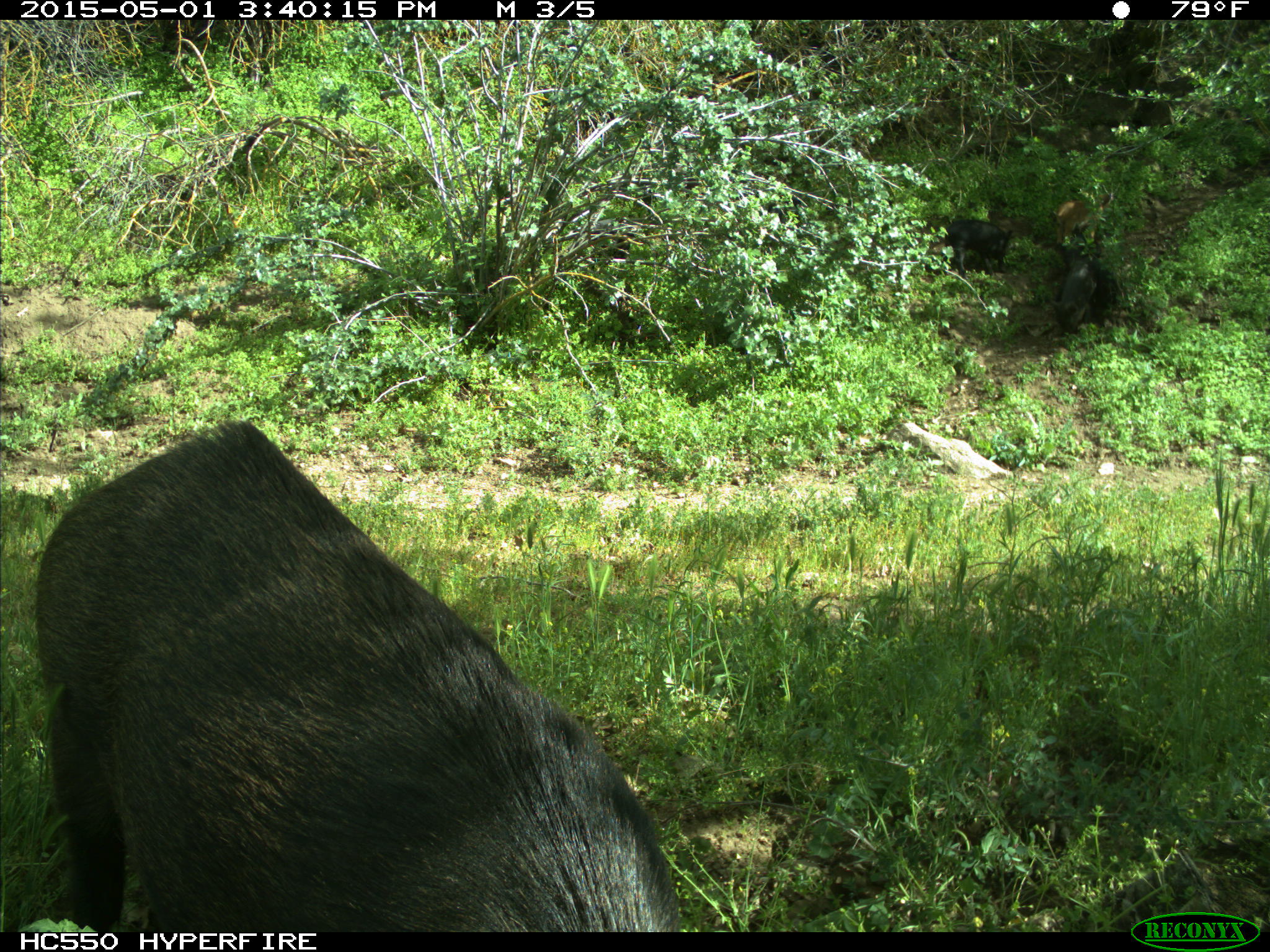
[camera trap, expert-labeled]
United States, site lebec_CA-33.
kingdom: Animalia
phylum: Chordata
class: Mammalia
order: Artiodactyla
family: Suidae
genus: Sus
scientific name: Sus scrofa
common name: wild boar